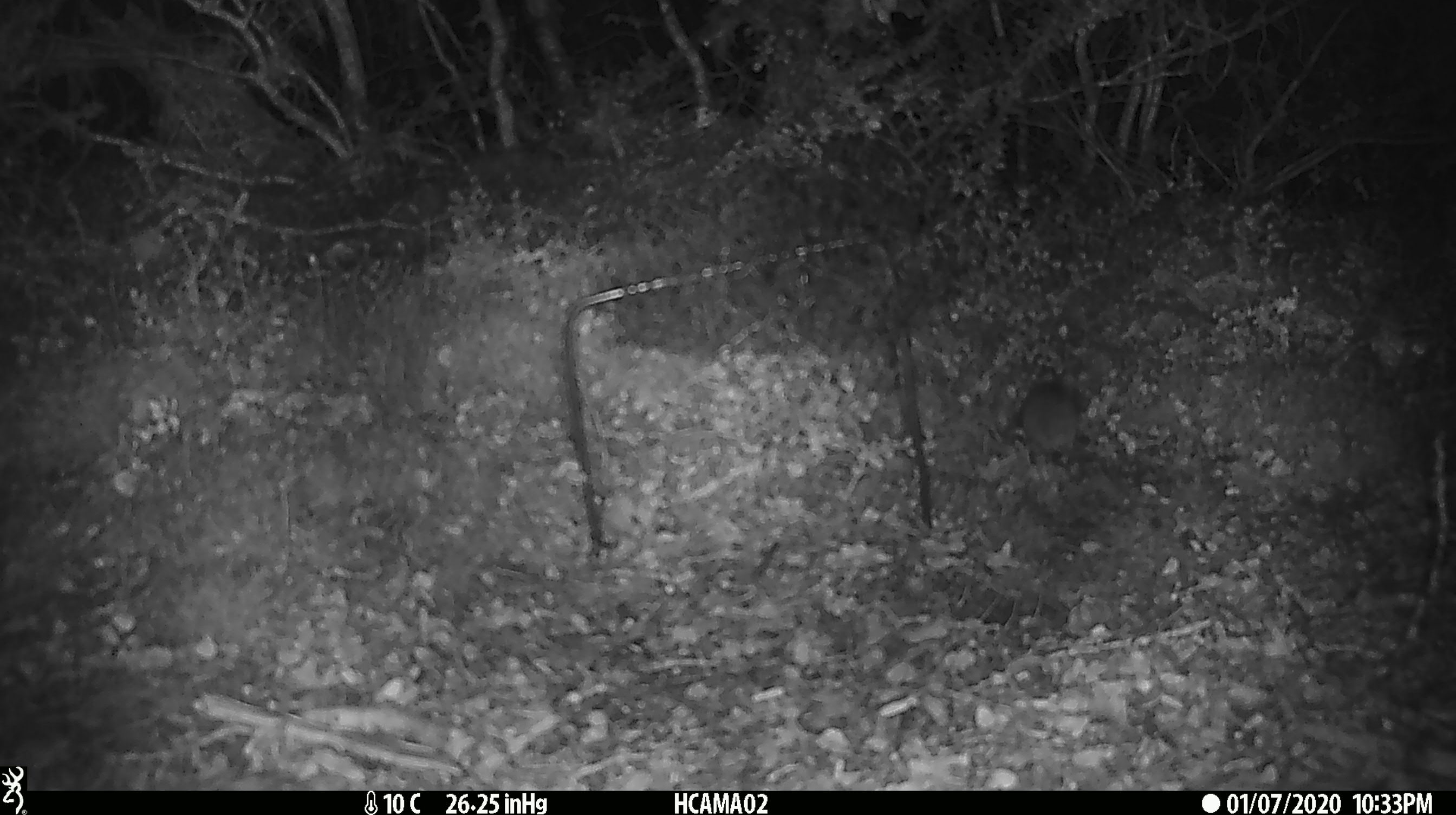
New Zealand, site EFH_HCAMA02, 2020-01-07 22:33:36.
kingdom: Animalia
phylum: Chordata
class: Mammalia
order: Rodentia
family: Muridae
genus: Mus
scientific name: Mus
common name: mouse